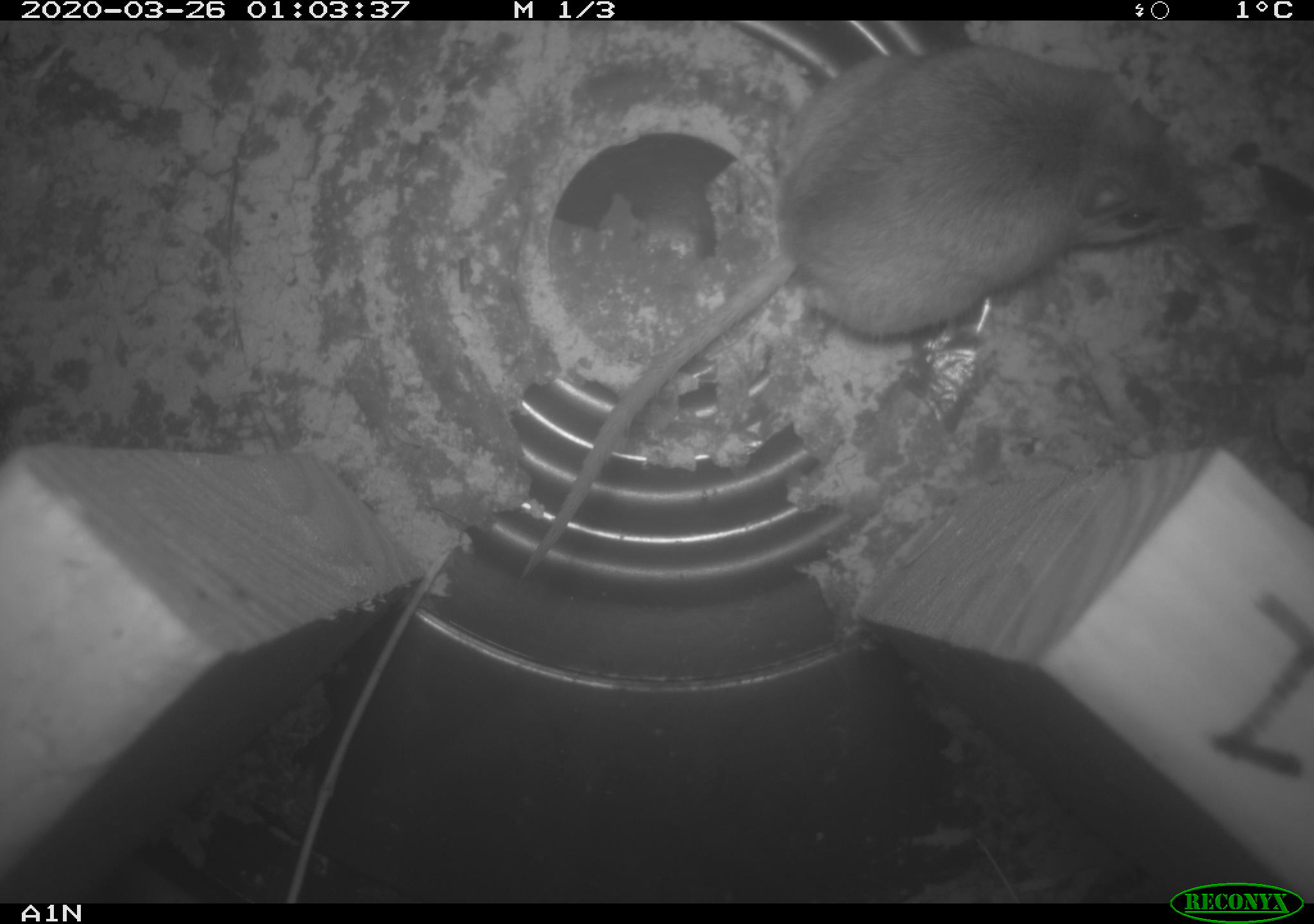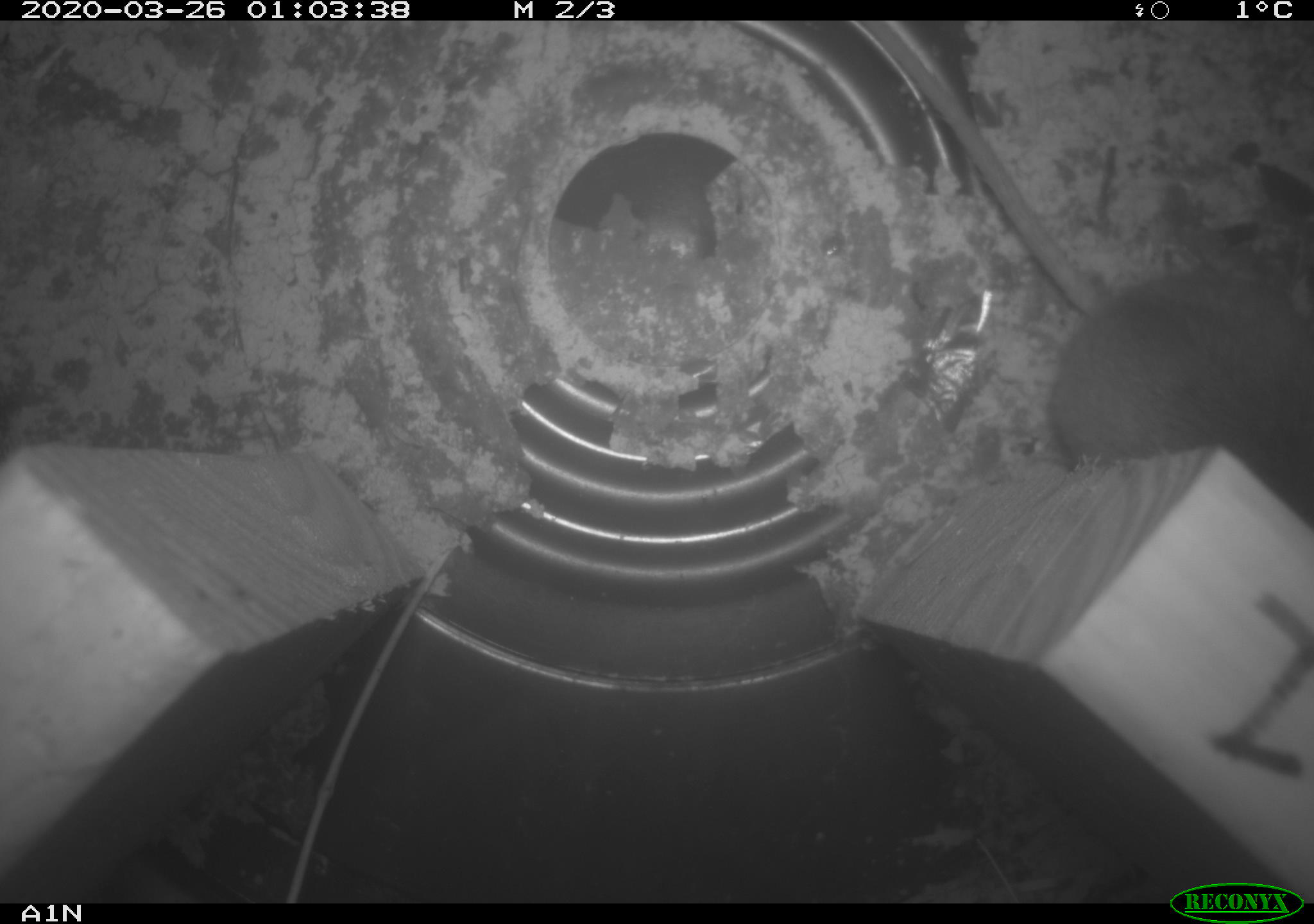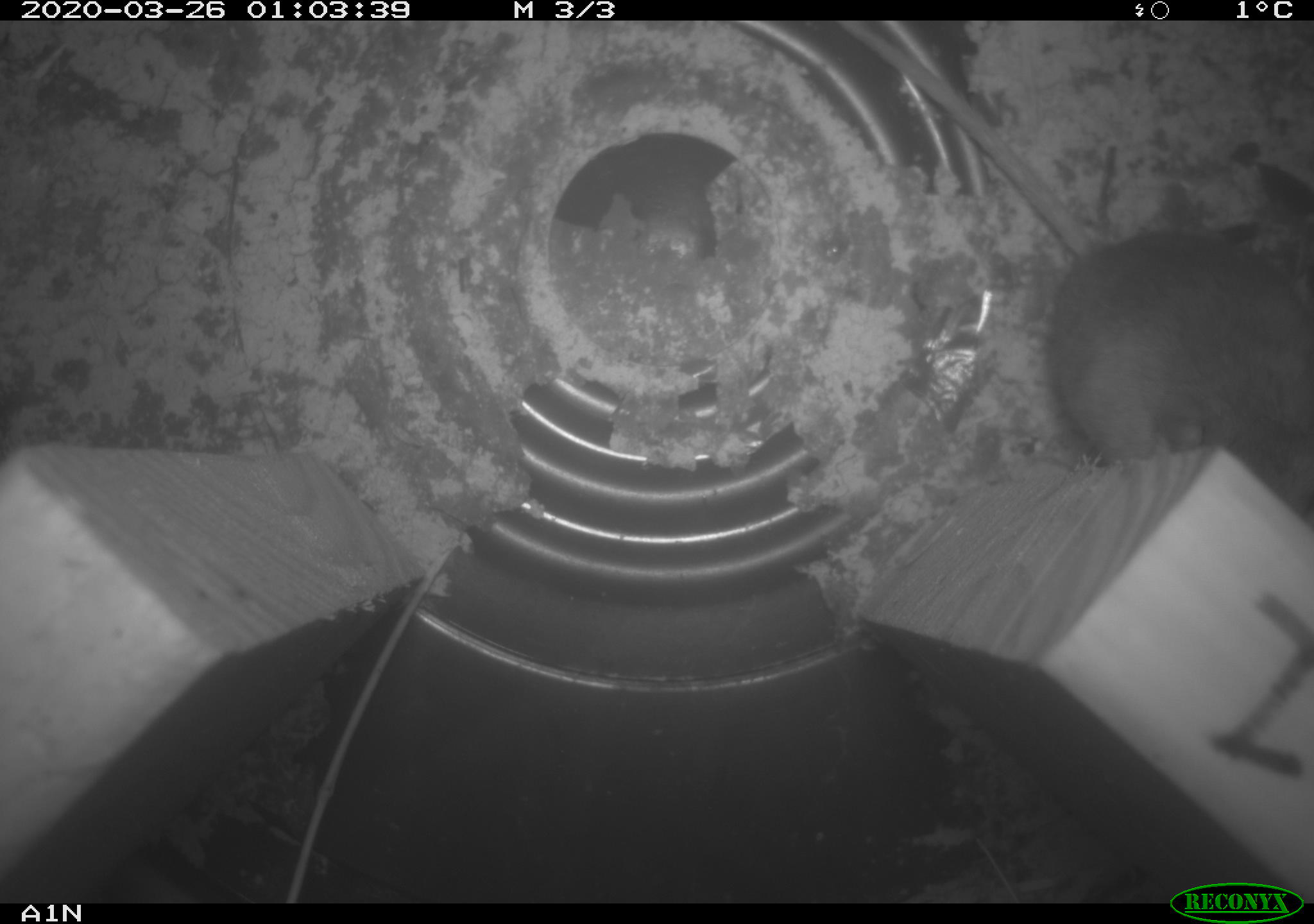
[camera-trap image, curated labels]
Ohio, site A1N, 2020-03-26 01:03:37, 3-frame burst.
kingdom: Animalia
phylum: Chordata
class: Mammalia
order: Rodentia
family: Cricetidae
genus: Peromyscus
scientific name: Peromyscus leucopus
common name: white-footed mouse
White-footed mouse (Peromyscus leucopus).